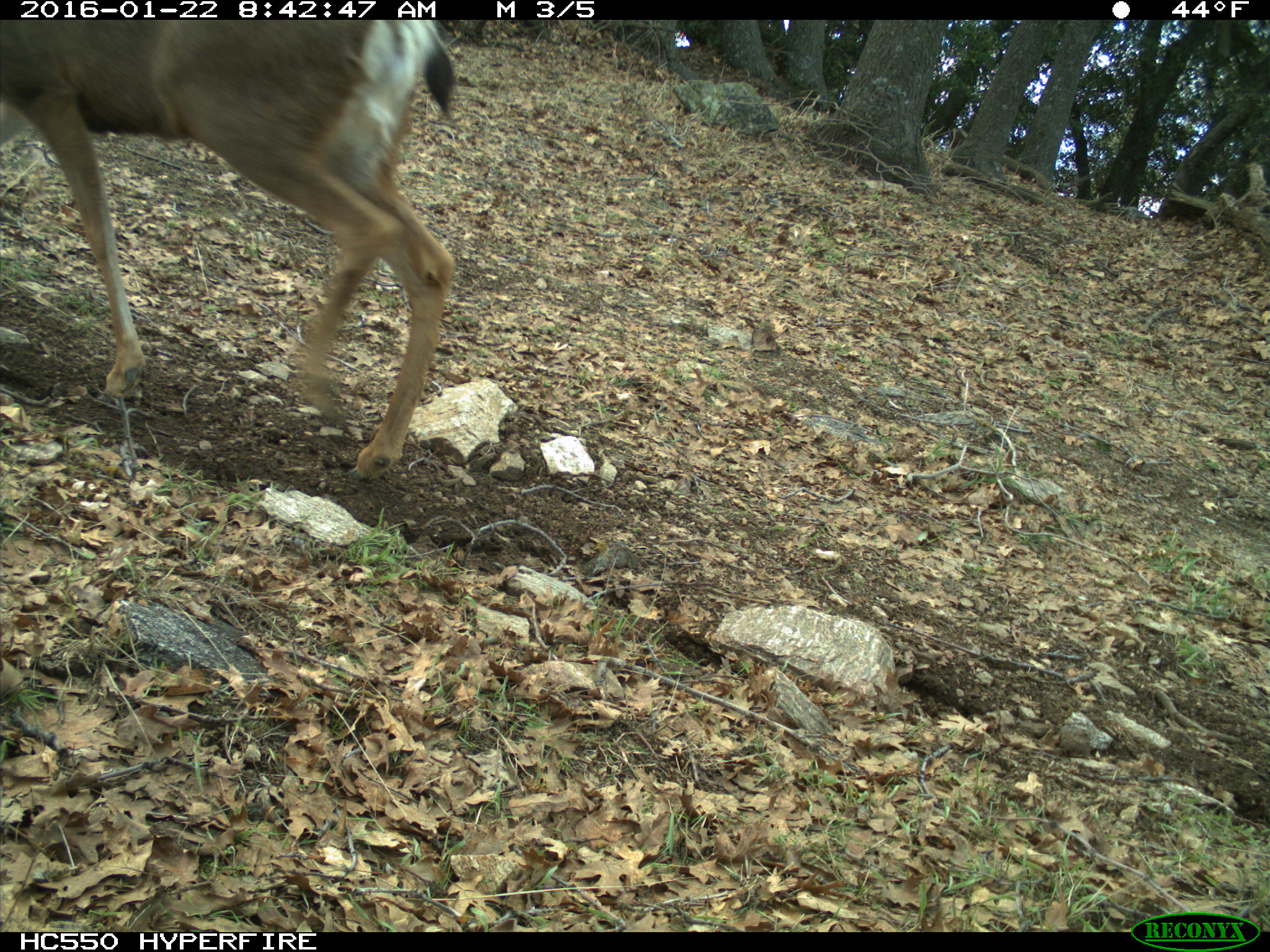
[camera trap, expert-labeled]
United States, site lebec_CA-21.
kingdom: Animalia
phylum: Chordata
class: Mammalia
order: Artiodactyla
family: Cervidae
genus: Odocoileus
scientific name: Odocoileus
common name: deer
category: unidentified deer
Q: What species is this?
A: Unidentified deer (deer) (Odocoileus).